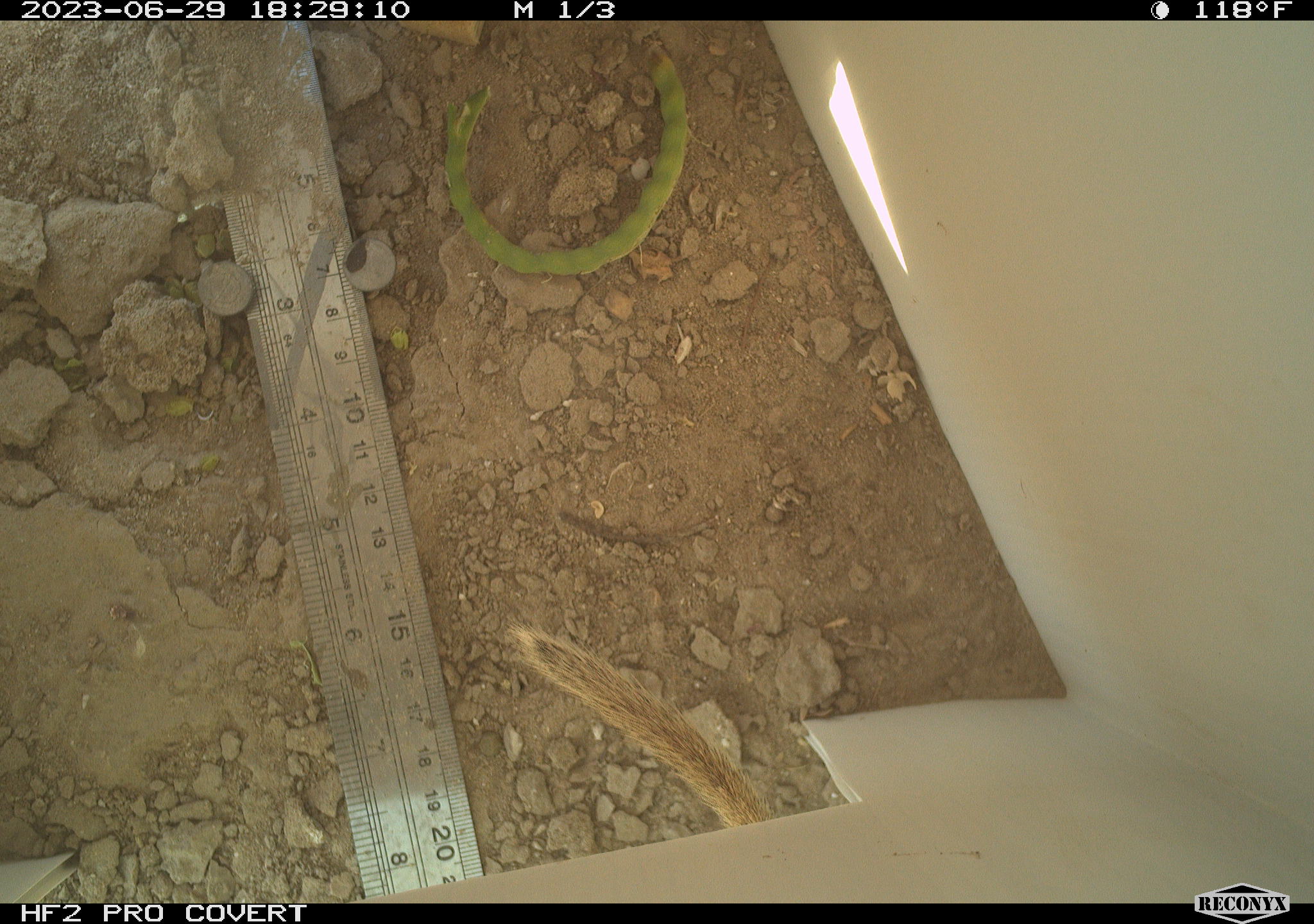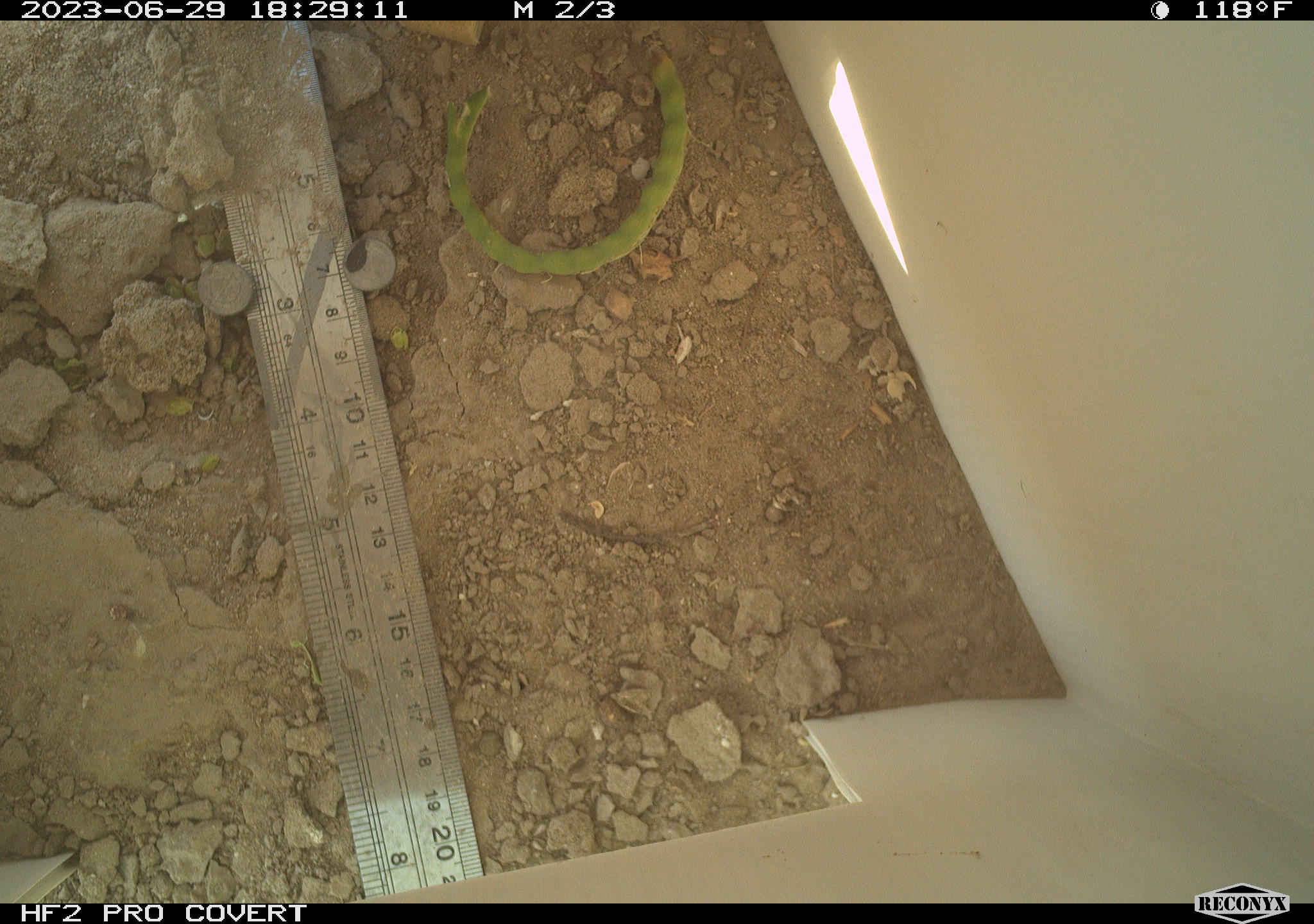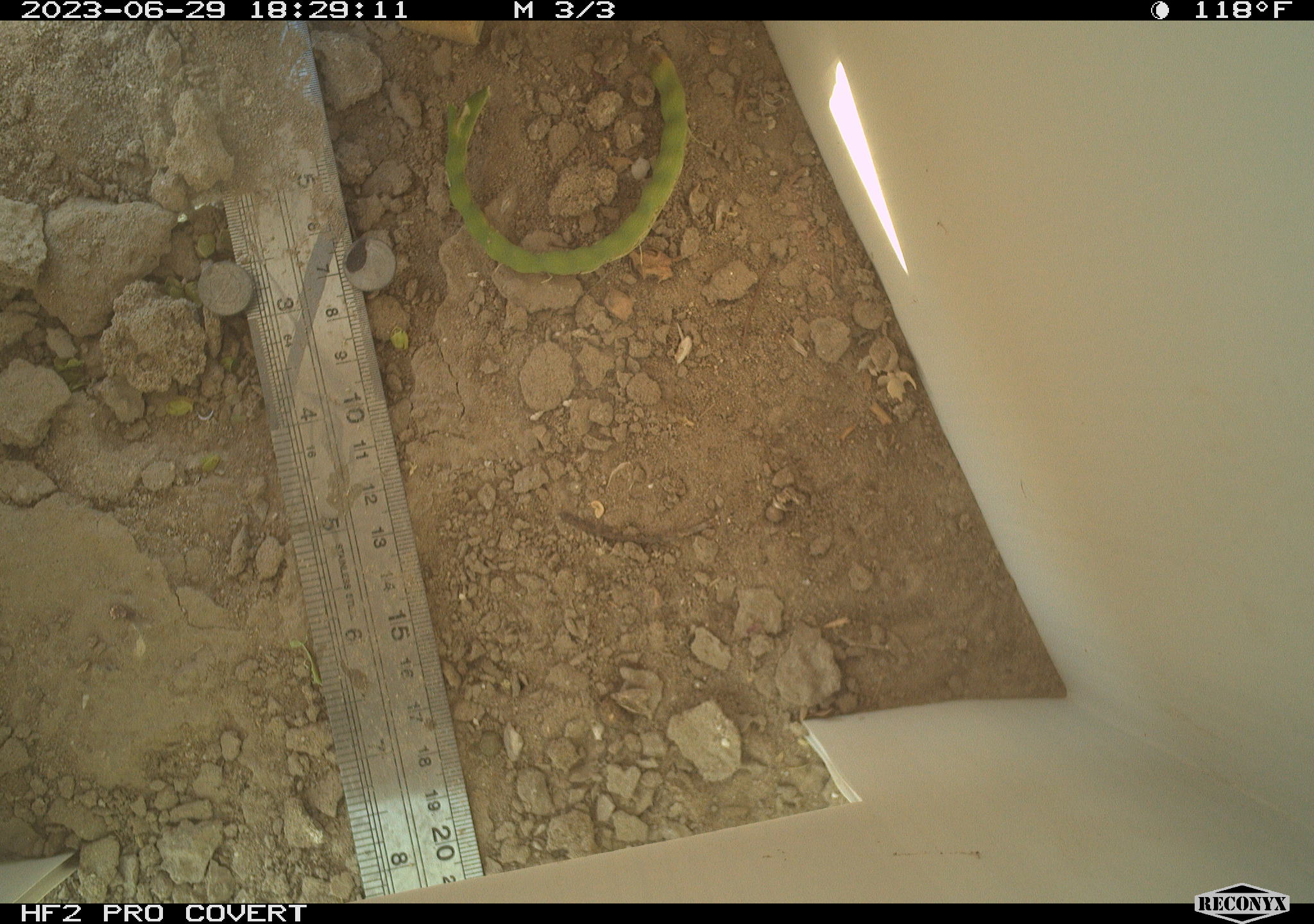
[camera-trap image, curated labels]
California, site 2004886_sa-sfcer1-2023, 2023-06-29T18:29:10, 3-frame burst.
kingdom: Animalia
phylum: Chordata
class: Mammalia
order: Rodentia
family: Sciuridae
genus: Xerospermophilus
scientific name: Xerospermophilus tereticaudus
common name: round-tailed ground squirrel